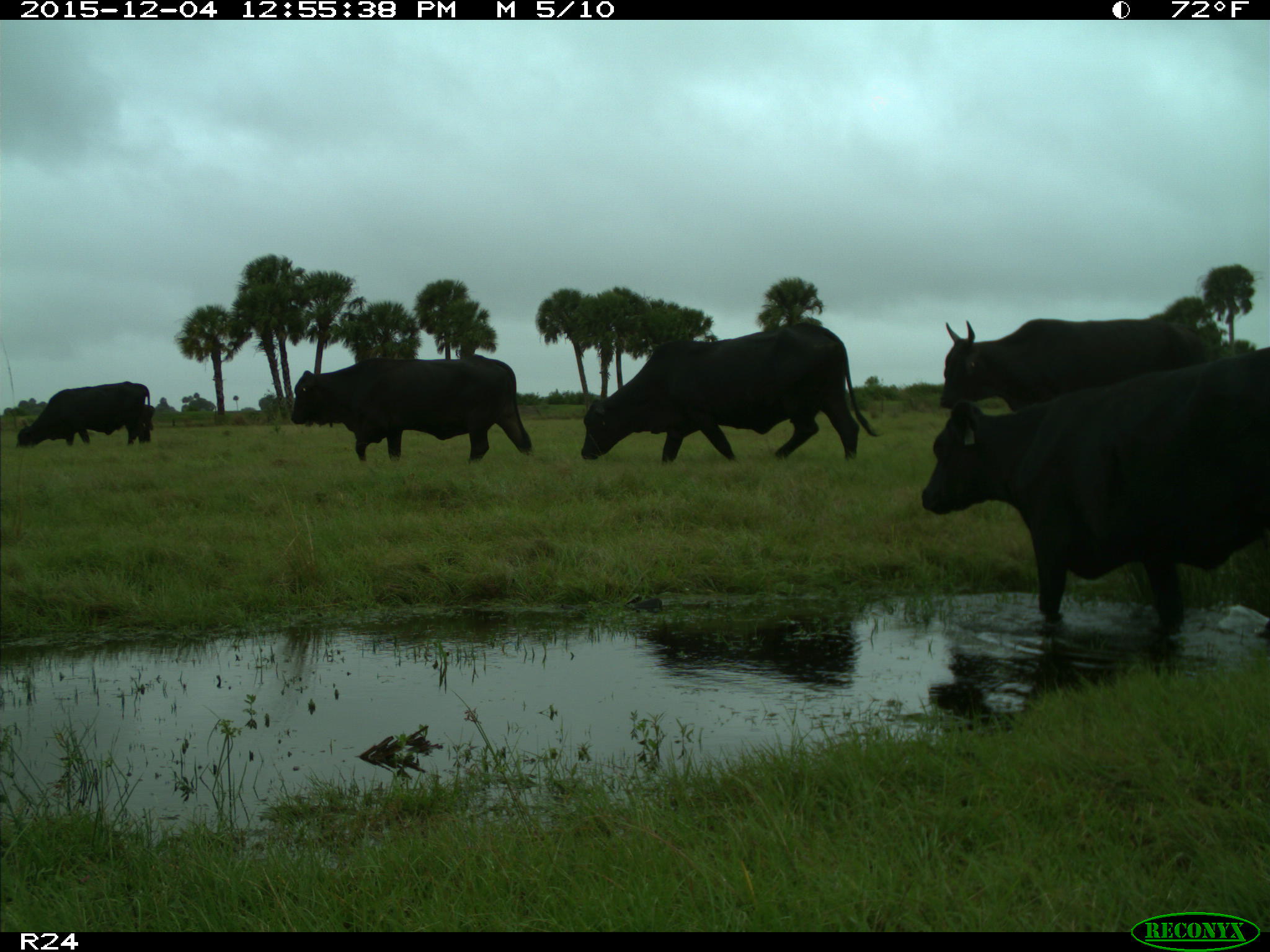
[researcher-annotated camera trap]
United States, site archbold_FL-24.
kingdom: Animalia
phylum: Chordata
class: Mammalia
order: Artiodactyla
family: Bovidae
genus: Bos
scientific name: Bos taurus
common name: domestic cow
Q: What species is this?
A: Bos taurus (domestic cow).